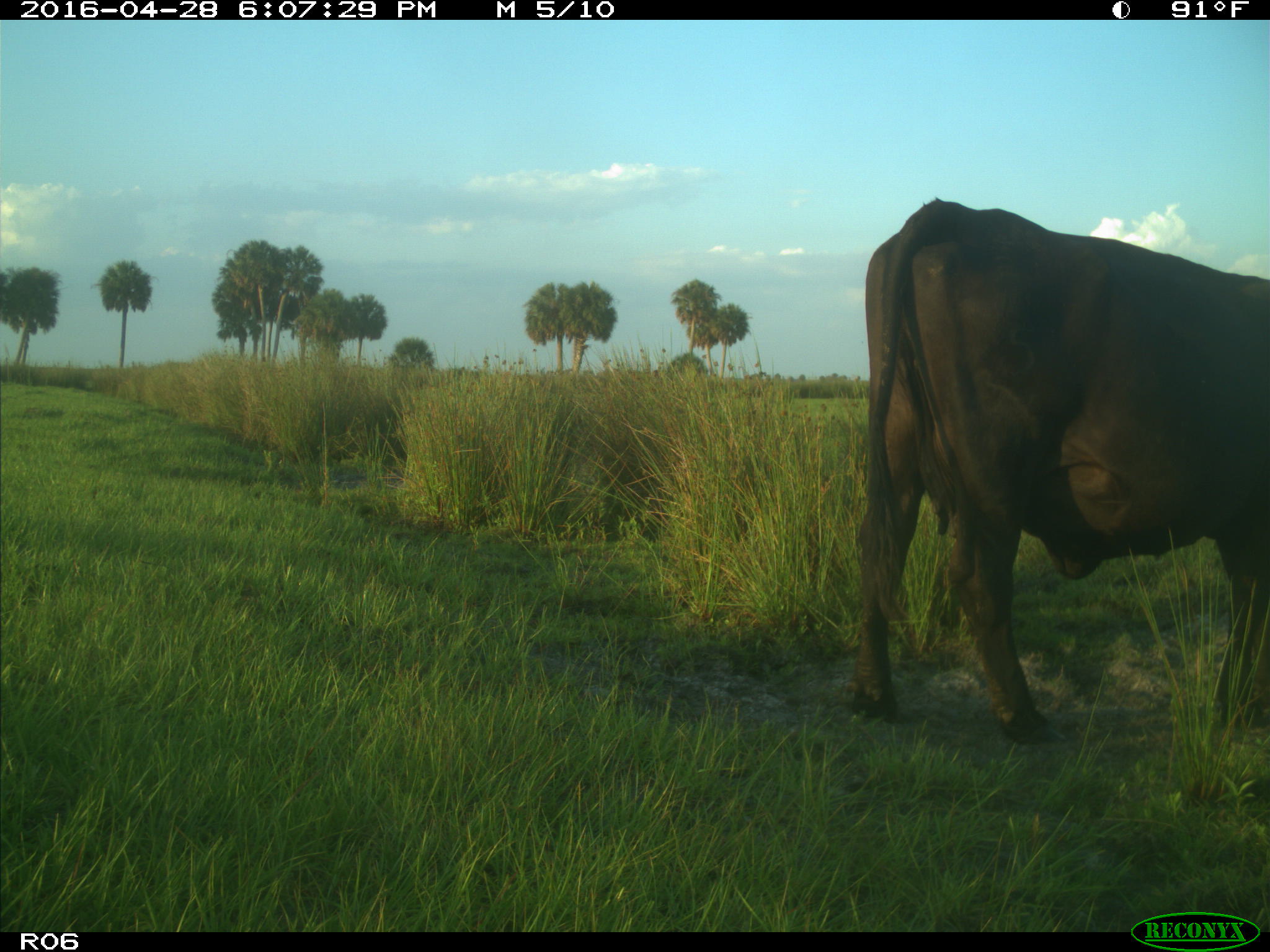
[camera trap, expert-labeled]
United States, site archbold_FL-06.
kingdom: Animalia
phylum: Chordata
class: Mammalia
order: Artiodactyla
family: Bovidae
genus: Bos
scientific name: Bos taurus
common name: domestic cow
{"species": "Bos taurus (domestic cow)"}